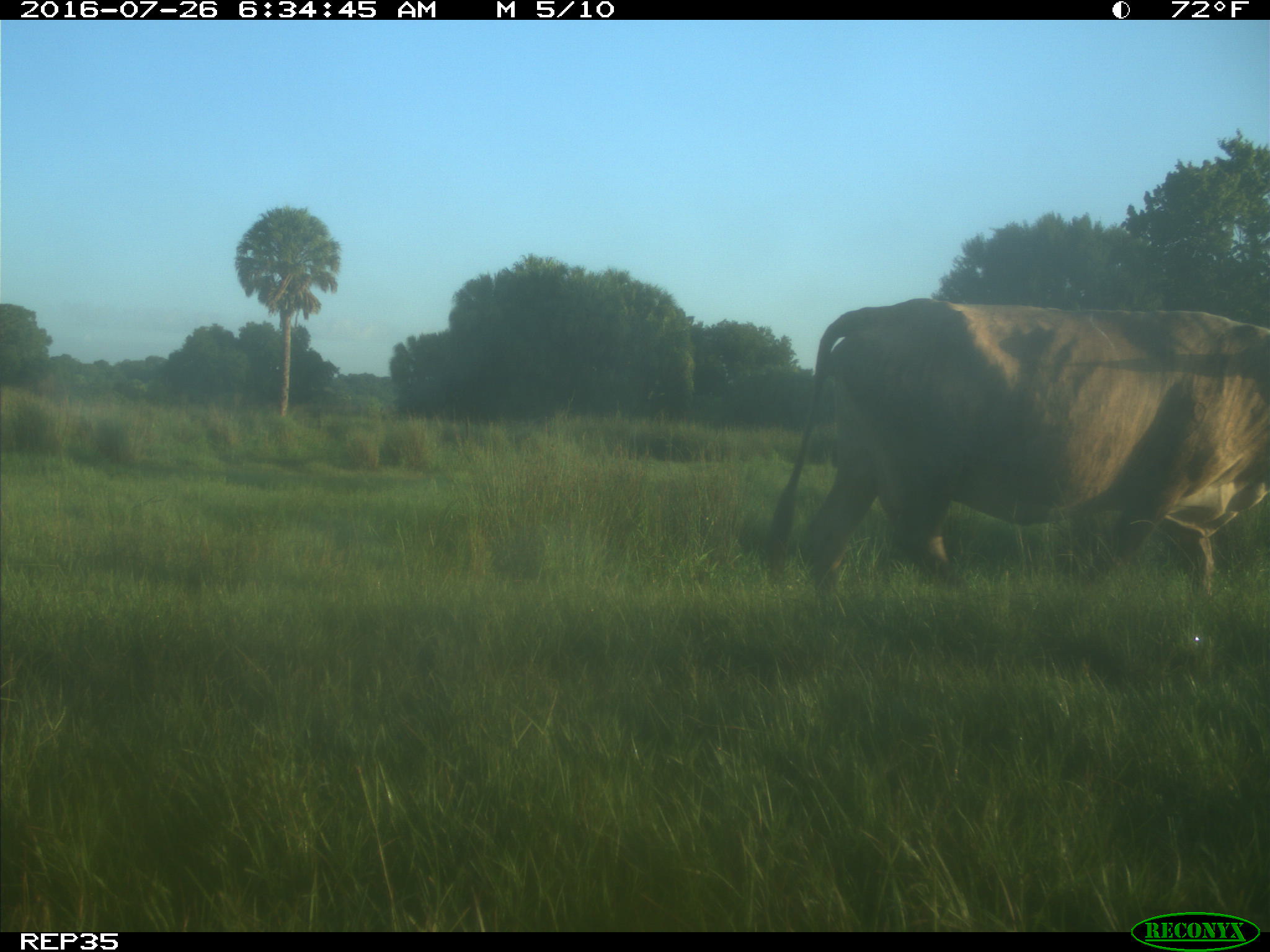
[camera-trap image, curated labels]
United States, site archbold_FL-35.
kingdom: Animalia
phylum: Chordata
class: Mammalia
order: Artiodactyla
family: Bovidae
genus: Bos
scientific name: Bos taurus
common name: domestic cow